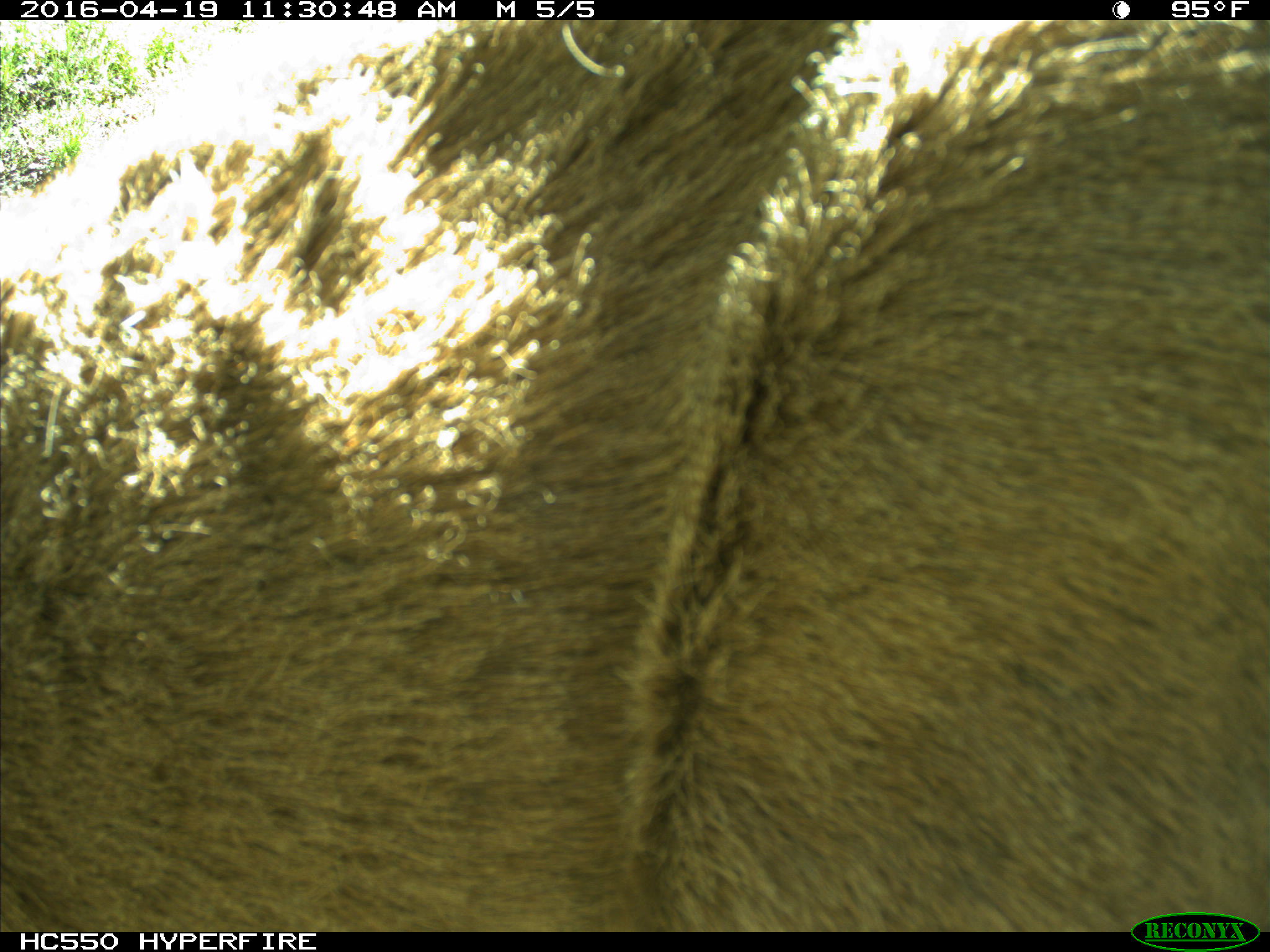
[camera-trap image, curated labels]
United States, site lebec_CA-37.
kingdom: Animalia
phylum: Chordata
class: Mammalia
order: Artiodactyla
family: Cervidae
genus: Odocoileus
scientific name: Odocoileus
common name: deer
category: unidentified deer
Unidentified deer (deer) (Odocoileus).